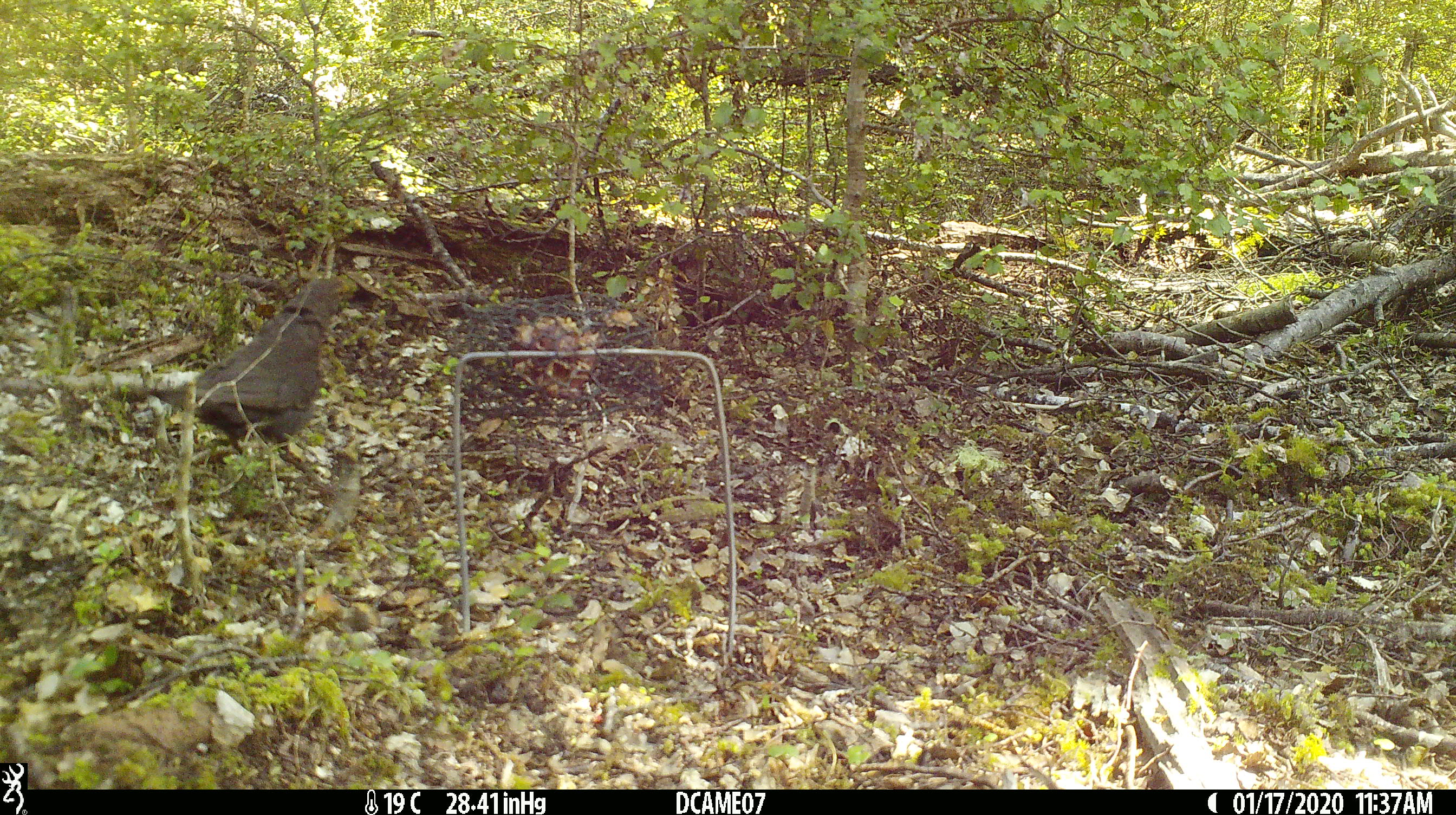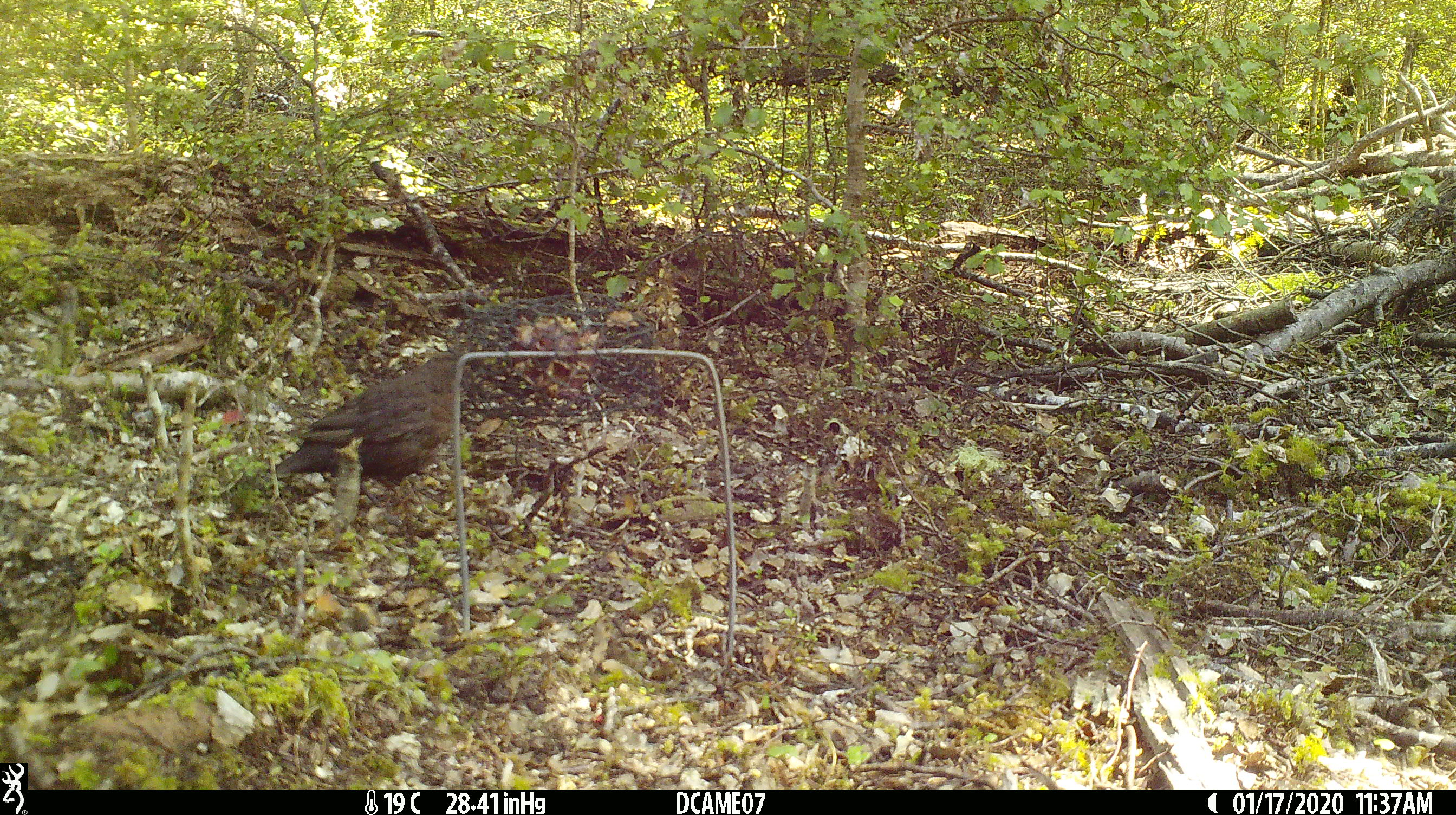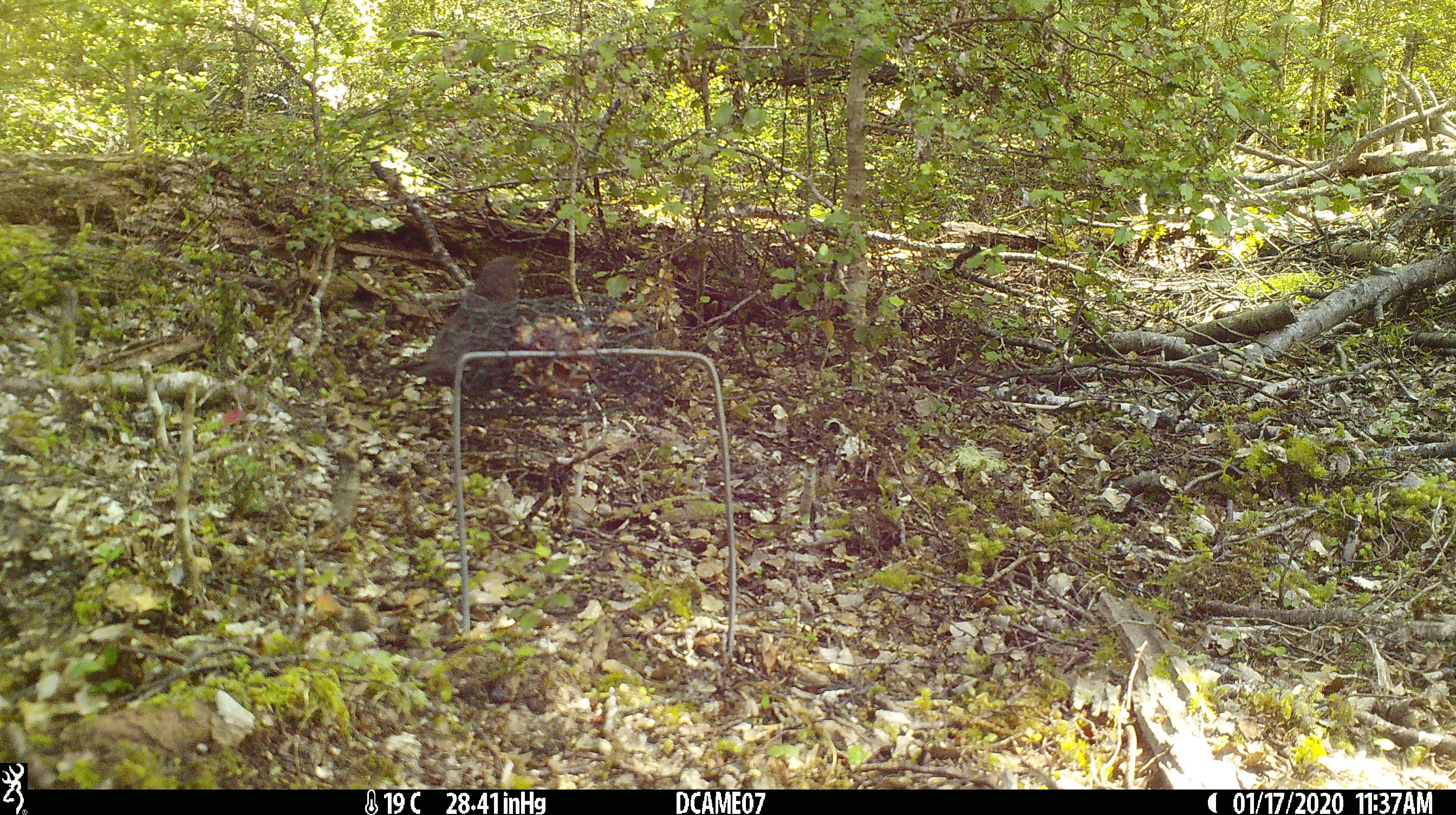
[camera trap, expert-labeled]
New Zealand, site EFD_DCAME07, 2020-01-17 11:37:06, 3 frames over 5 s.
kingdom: Animalia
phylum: Chordata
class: Aves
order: Passeriformes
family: Turdidae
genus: Turdus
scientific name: Turdus merula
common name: eurasian blackbird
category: blackbird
Blackbird (eurasian blackbird) (Turdus merula).